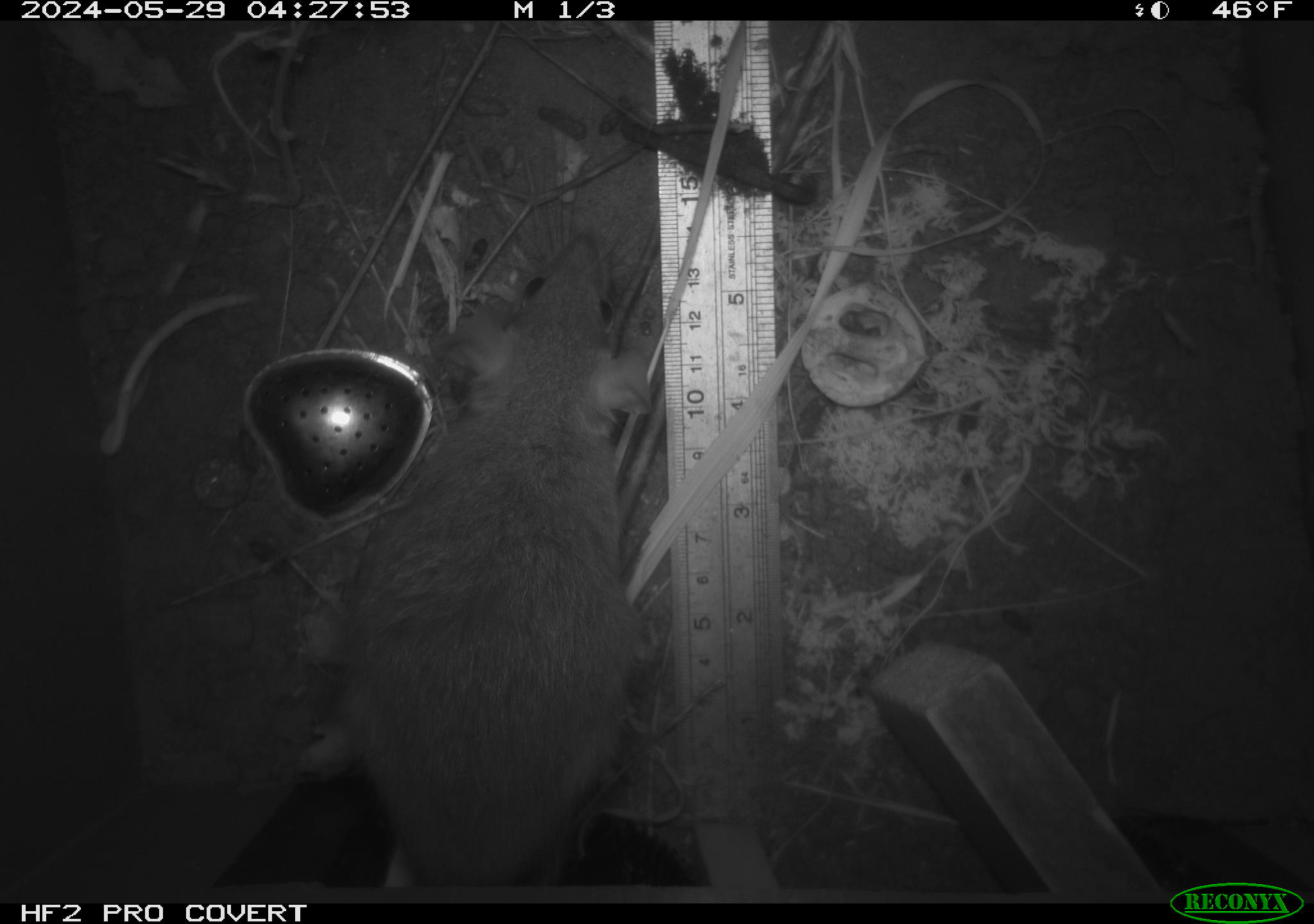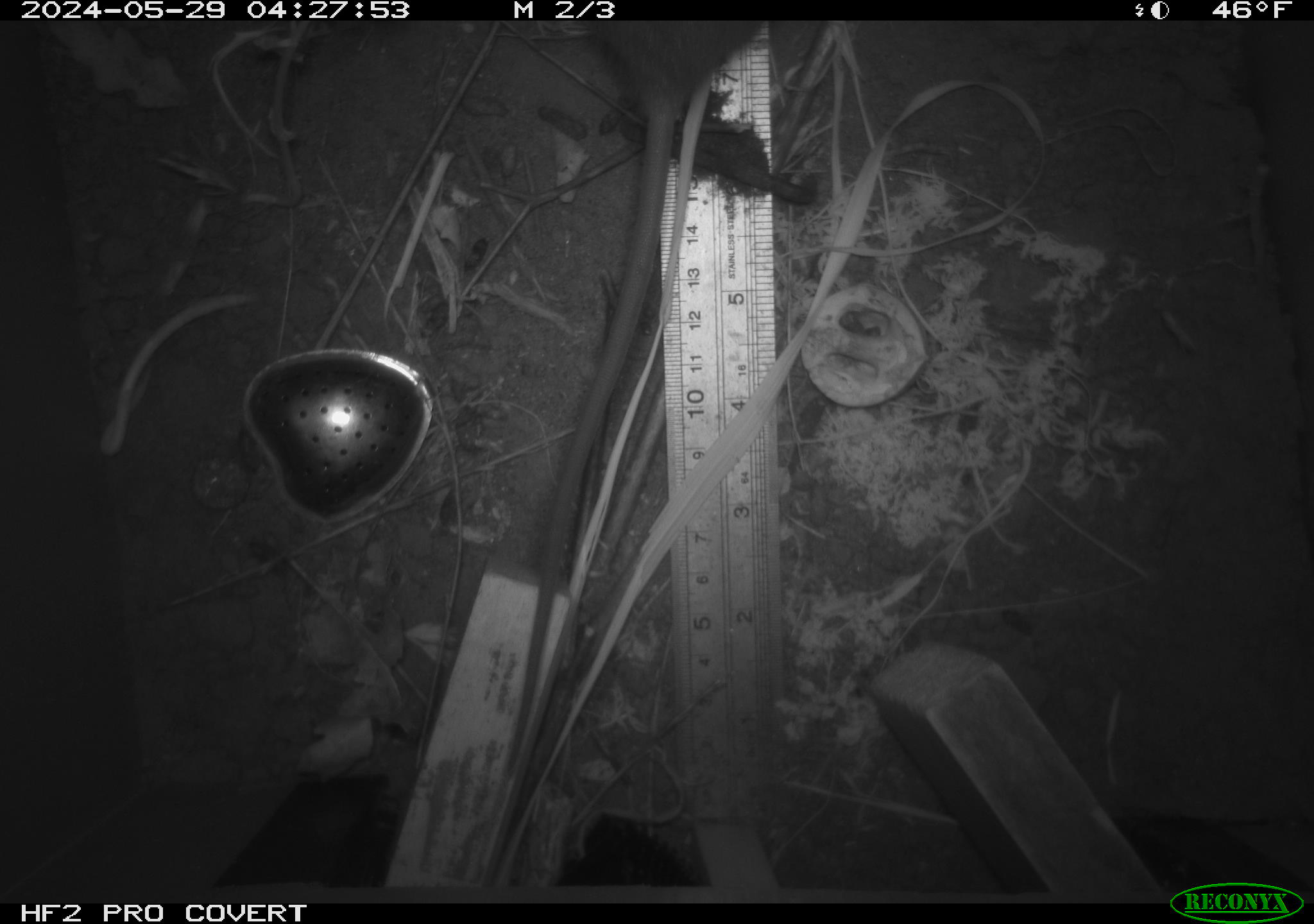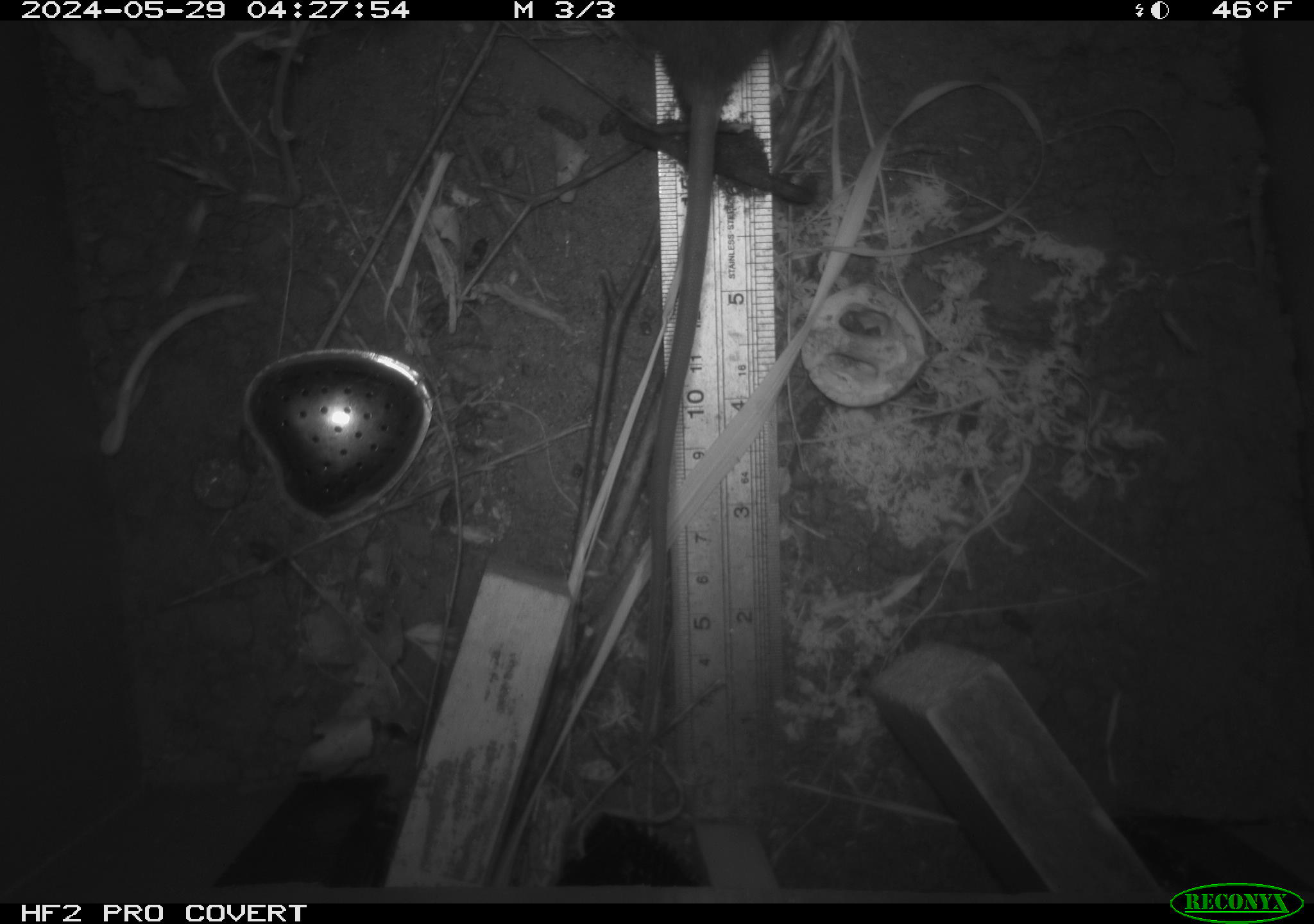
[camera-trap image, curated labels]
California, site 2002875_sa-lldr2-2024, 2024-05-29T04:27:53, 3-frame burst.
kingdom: Animalia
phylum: Chordata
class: Mammalia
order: Rodentia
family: Muridae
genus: Rattus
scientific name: Rattus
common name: rat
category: rattus species